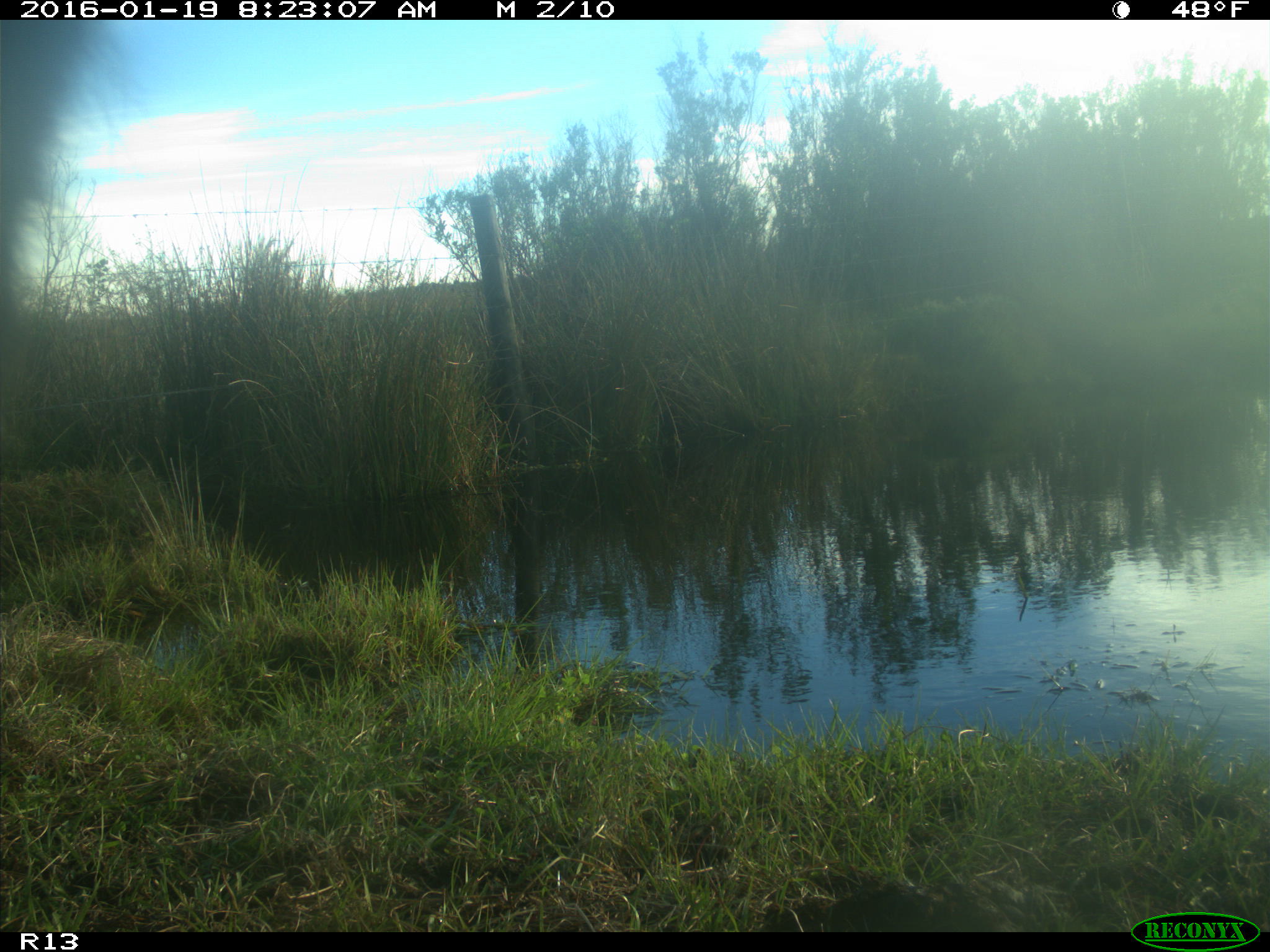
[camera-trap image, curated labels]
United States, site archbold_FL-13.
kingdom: Animalia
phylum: Chordata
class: Mammalia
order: Artiodactyla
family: Bovidae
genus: Bos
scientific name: Bos taurus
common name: domestic cow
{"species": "Bos taurus (domestic cow)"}